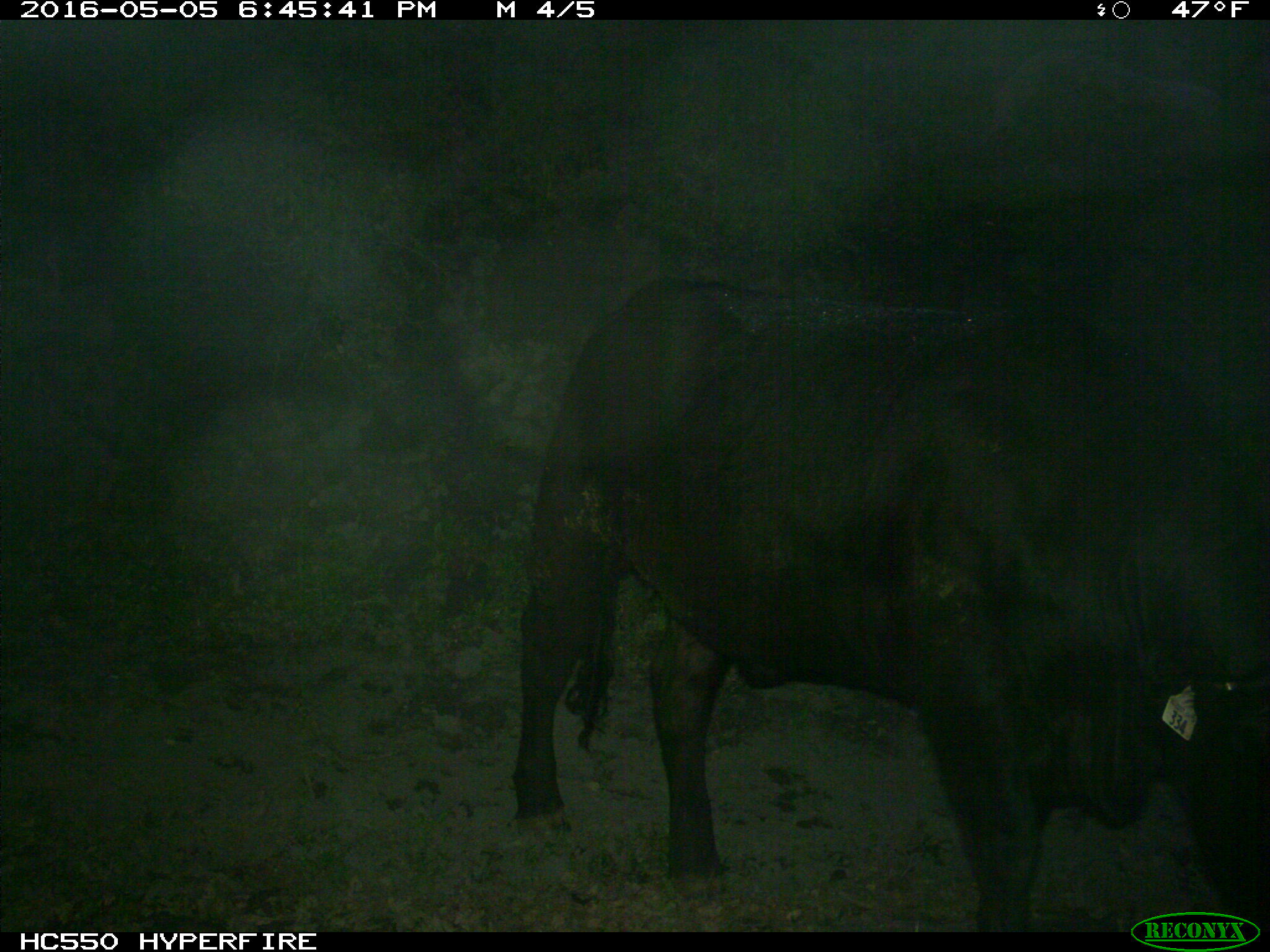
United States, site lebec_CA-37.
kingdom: Animalia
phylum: Chordata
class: Mammalia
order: Artiodactyla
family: Bovidae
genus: Bos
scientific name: Bos taurus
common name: domestic cow